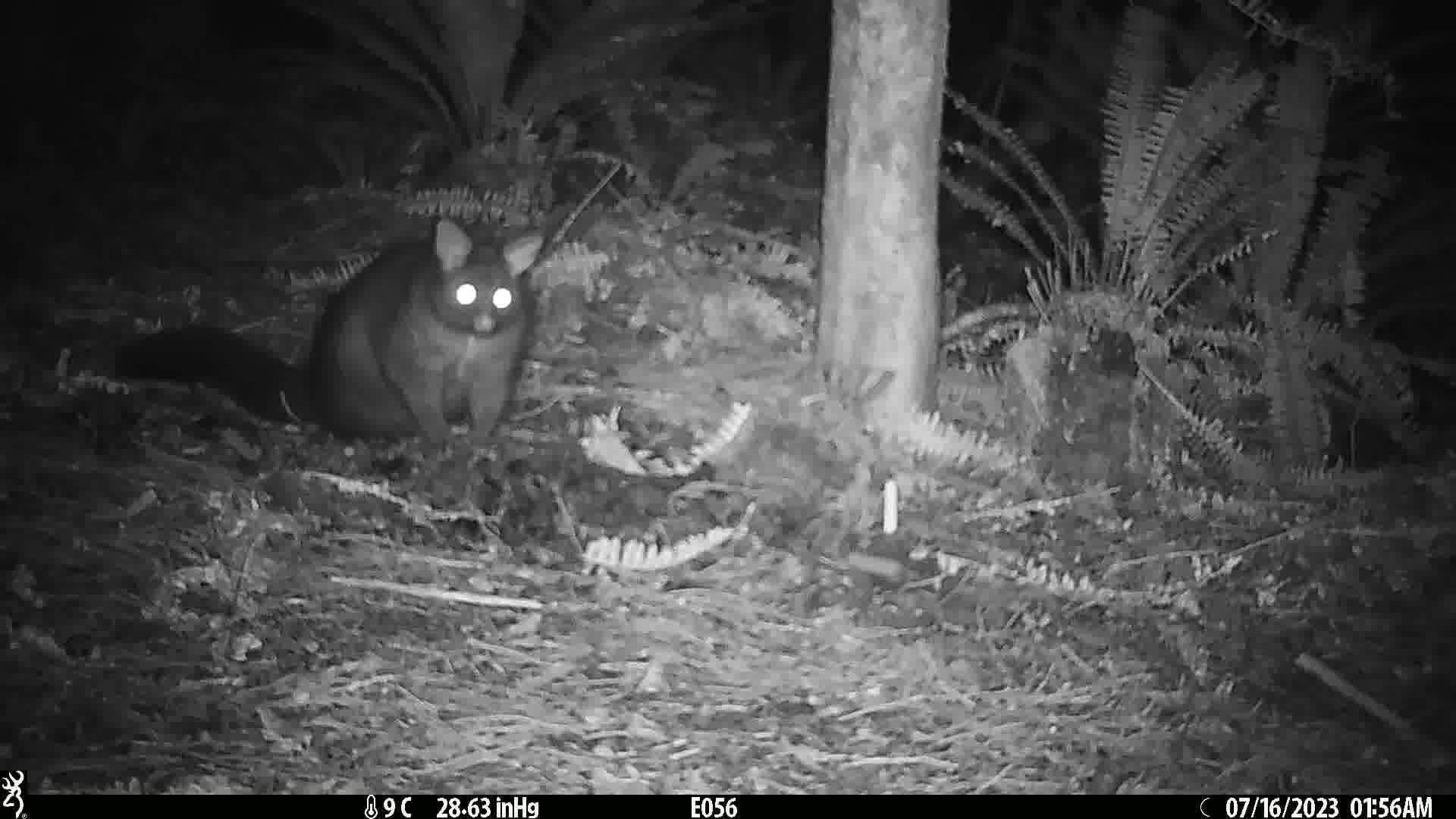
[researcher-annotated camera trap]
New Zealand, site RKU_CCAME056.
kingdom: Animalia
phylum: Chordata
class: Mammalia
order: Diprotodontia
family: Phalangeridae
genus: Trichosurus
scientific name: Trichosurus vulpecula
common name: common brushtail possum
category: possum